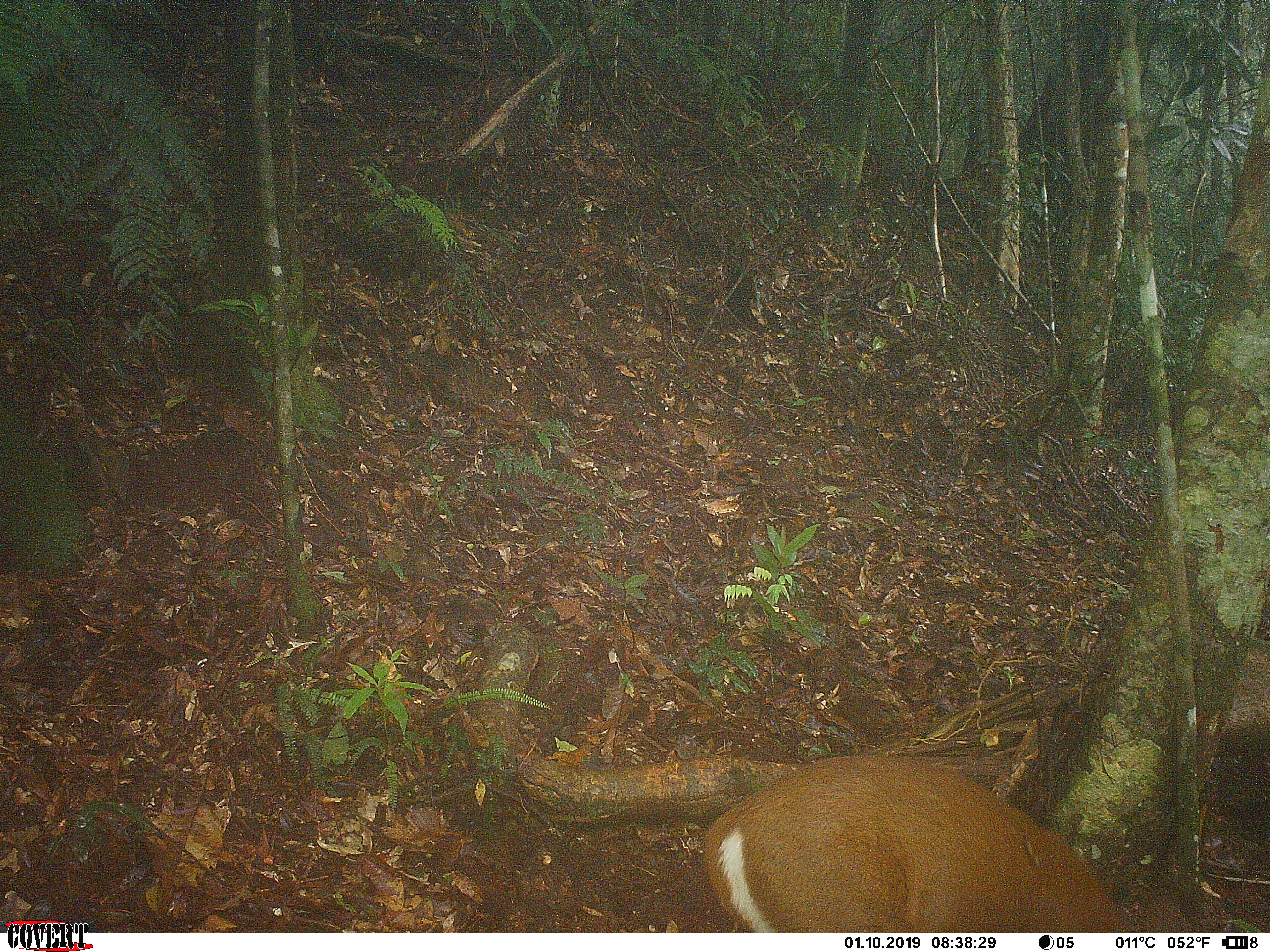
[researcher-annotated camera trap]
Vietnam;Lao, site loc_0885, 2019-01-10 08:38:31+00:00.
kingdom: Animalia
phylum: Chordata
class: Mammalia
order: Artiodactyla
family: Cervidae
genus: Muntiacus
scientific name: Muntiacus rooseveltorum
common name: roosevelt's muntjac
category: roosevelts muntjac group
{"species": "roosevelts muntjac group (roosevelt's muntjac) (Muntiacus rooseveltorum)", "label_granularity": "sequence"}